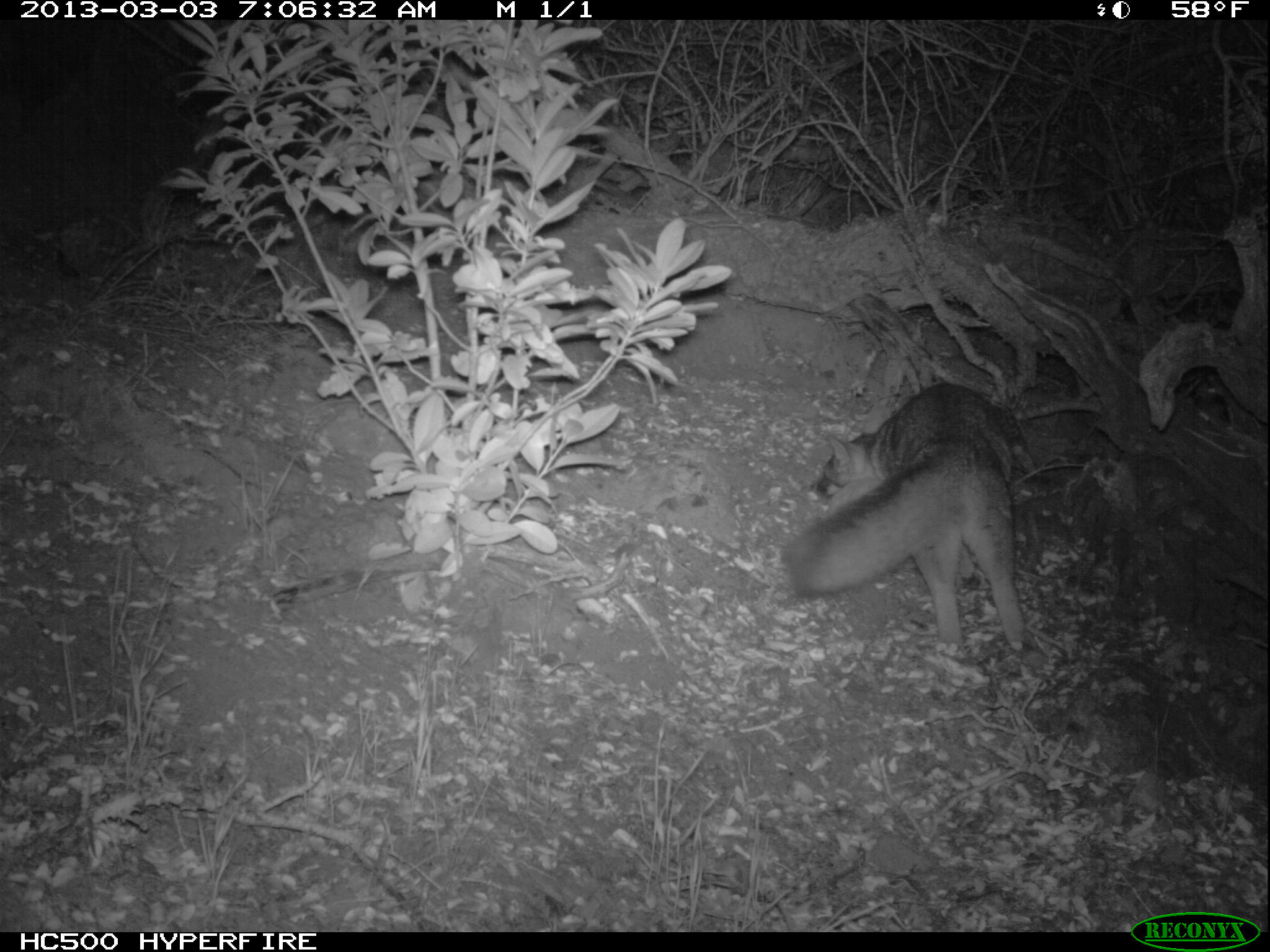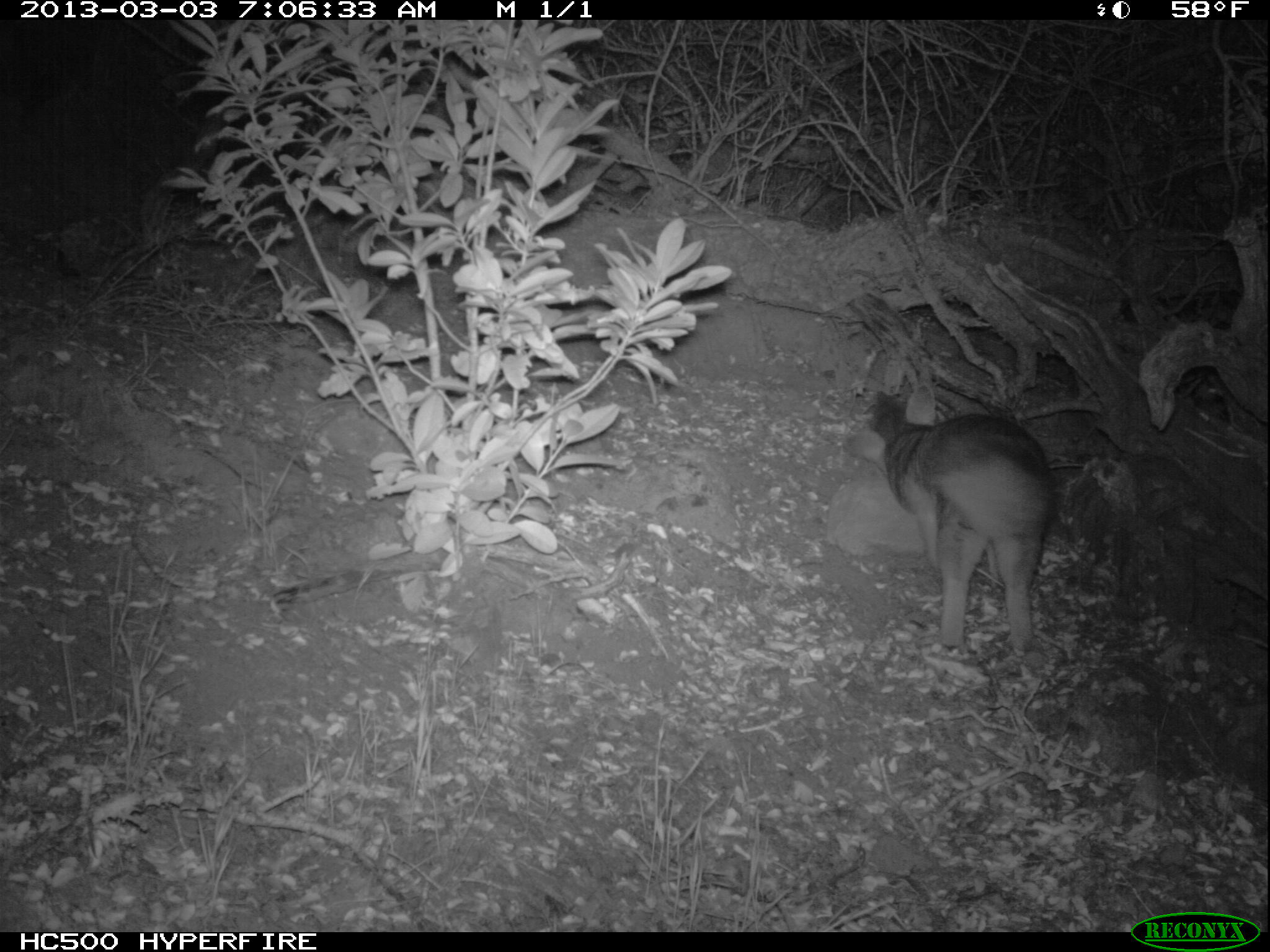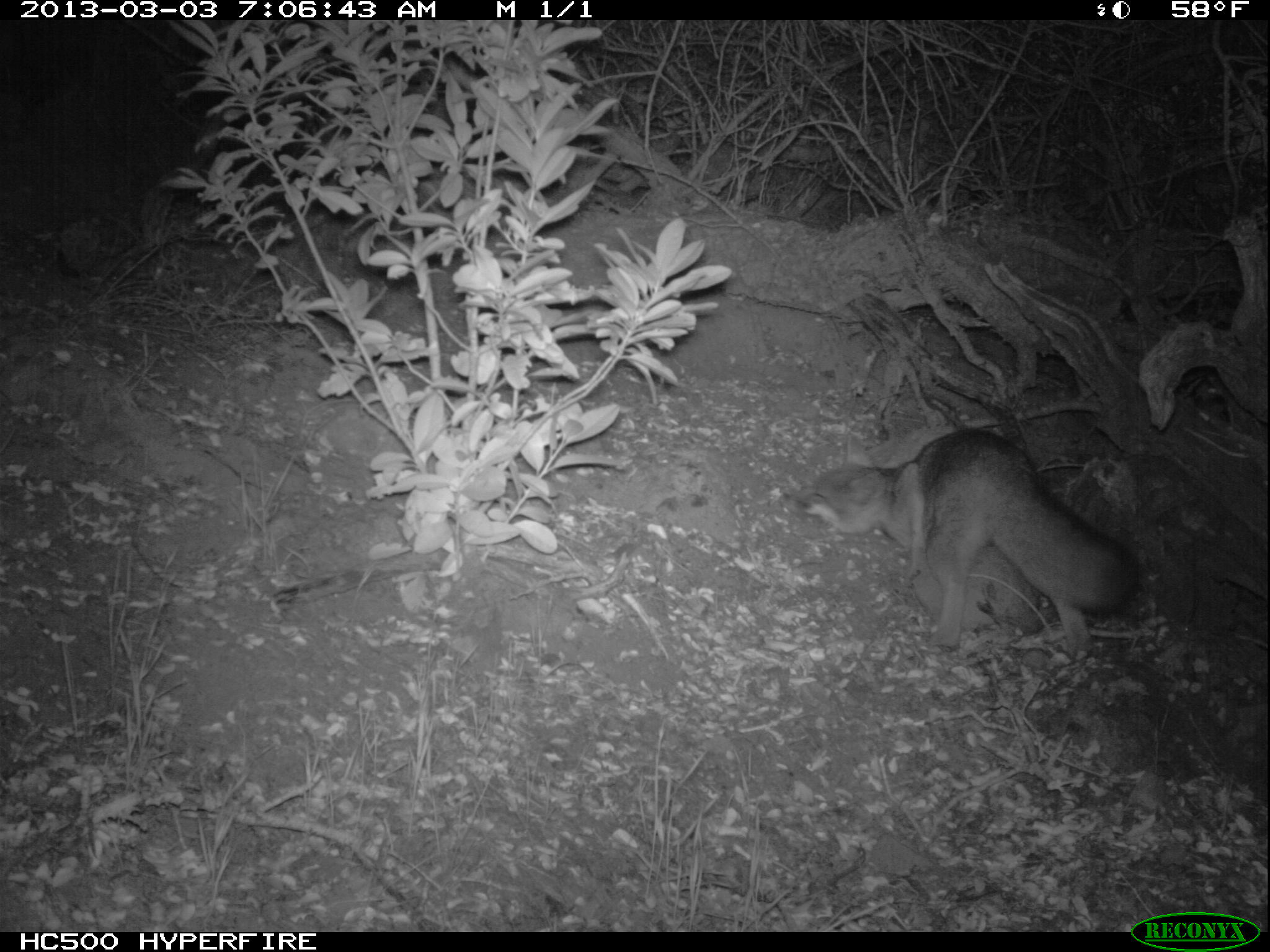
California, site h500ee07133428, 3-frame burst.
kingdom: Animalia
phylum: Chordata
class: Mammalia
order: Carnivora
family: Canidae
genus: Urocyon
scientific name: Urocyon littoralis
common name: island fox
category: fox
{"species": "fox (island fox) (Urocyon littoralis)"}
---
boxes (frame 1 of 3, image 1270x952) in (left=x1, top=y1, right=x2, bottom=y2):
fox: (left=781, top=381, right=1025, bottom=653)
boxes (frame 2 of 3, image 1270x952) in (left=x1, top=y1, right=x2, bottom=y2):
fox: (left=843, top=383, right=1056, bottom=656)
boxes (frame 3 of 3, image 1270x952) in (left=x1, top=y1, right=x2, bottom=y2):
fox: (left=779, top=429, right=1136, bottom=647)